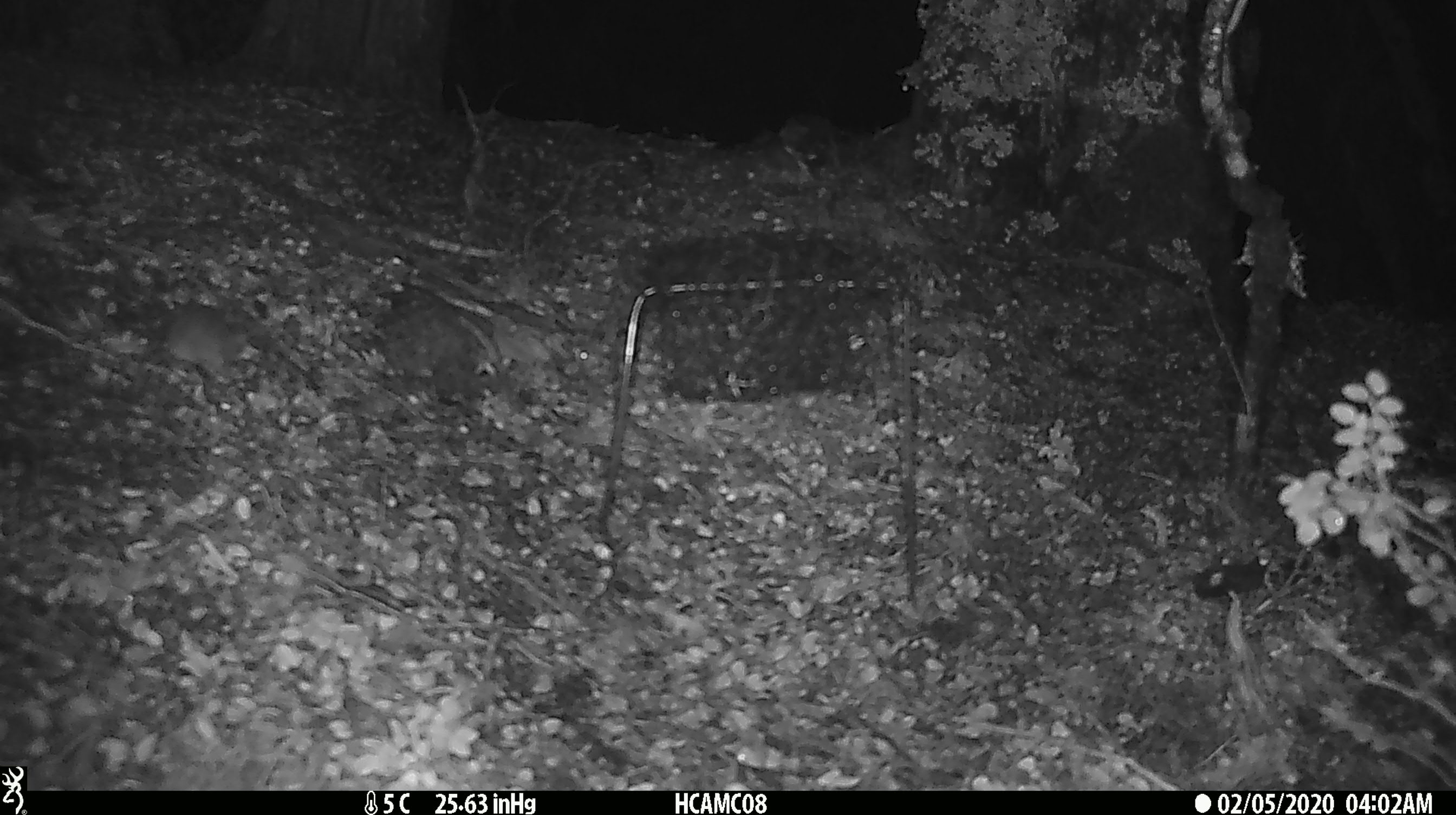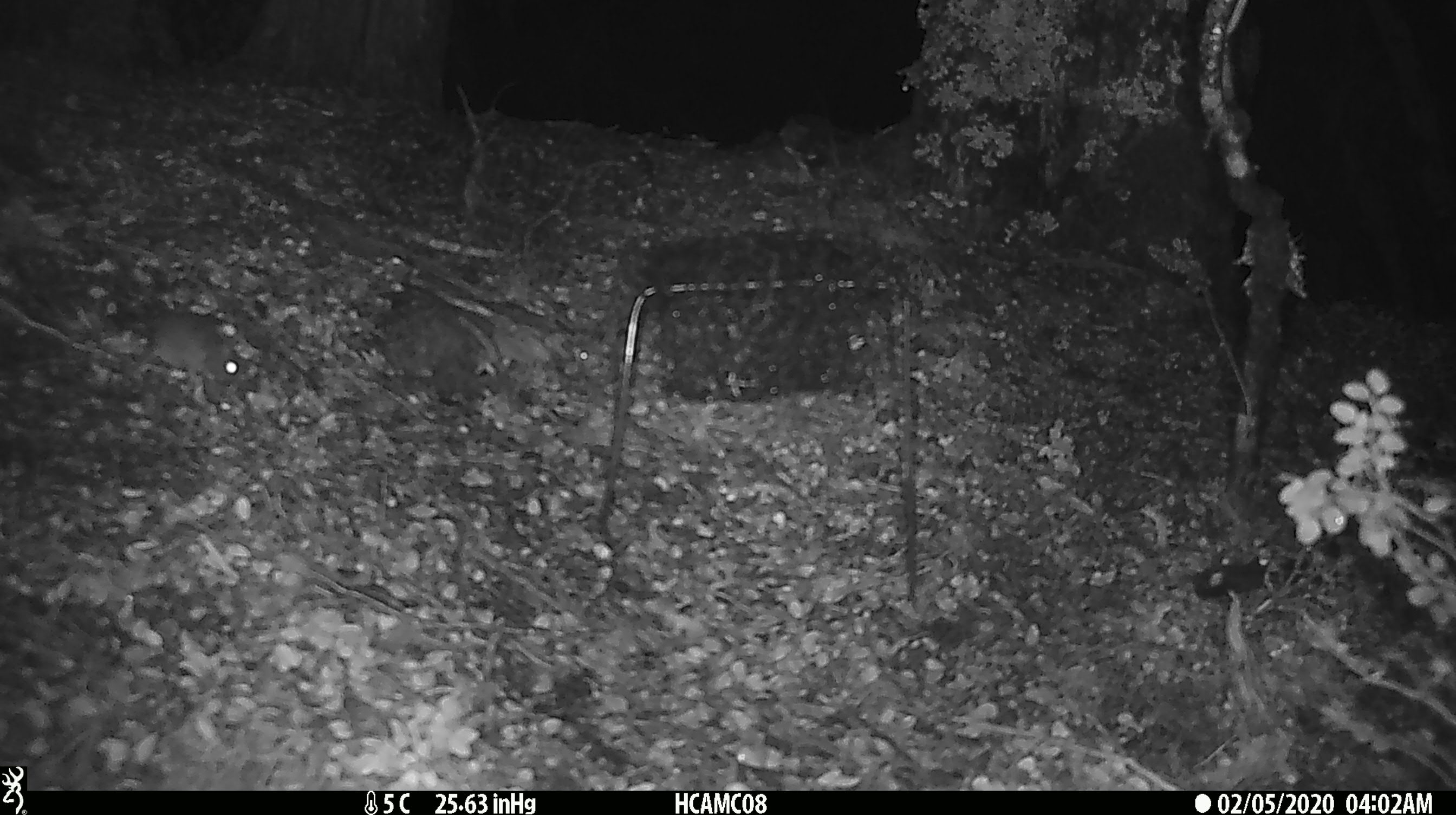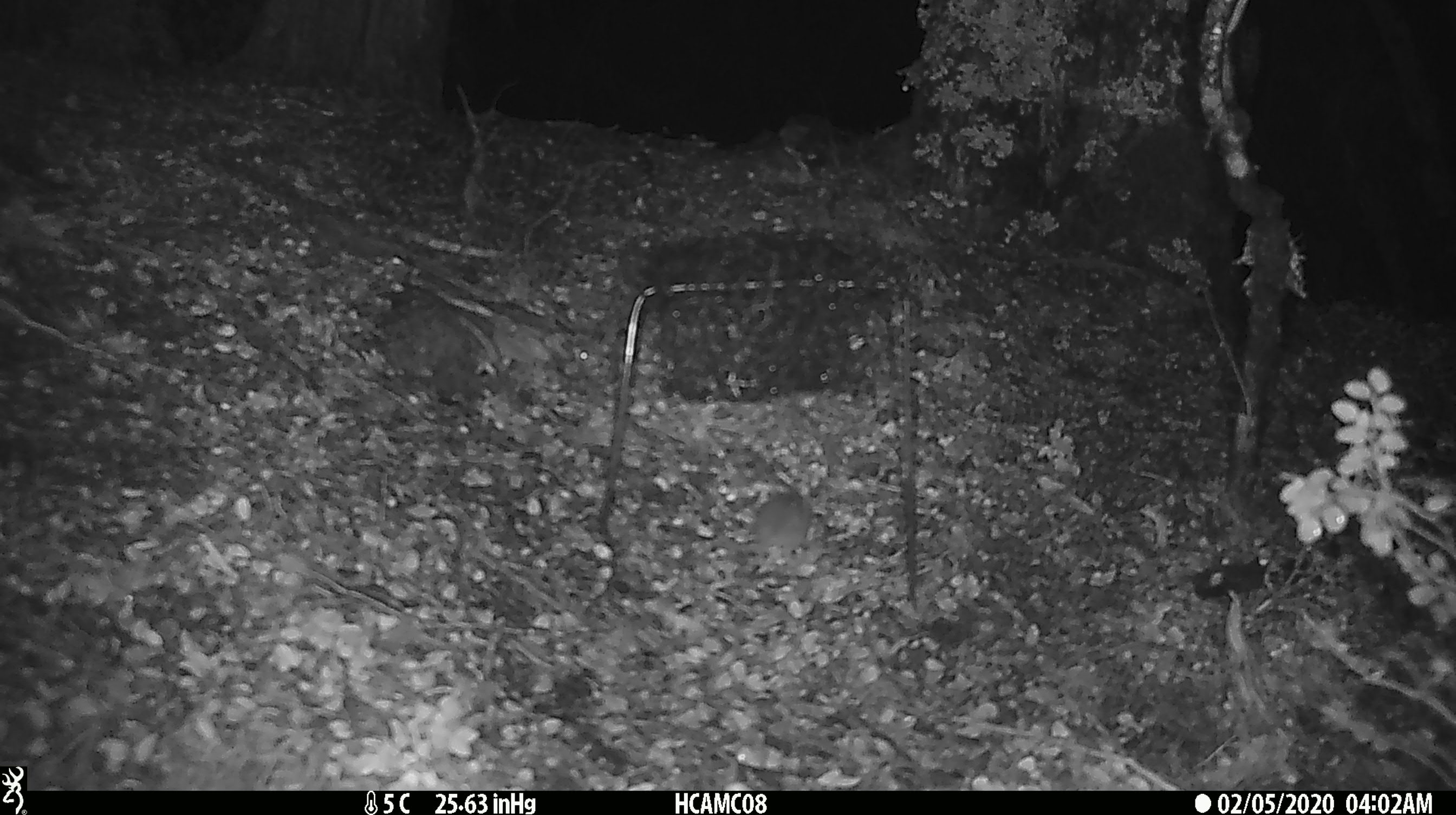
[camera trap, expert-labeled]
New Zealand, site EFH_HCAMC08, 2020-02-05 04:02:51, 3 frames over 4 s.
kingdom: Animalia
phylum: Chordata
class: Mammalia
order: Rodentia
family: Muridae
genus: Mus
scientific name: Mus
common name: mouse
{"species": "mouse (Mus)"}